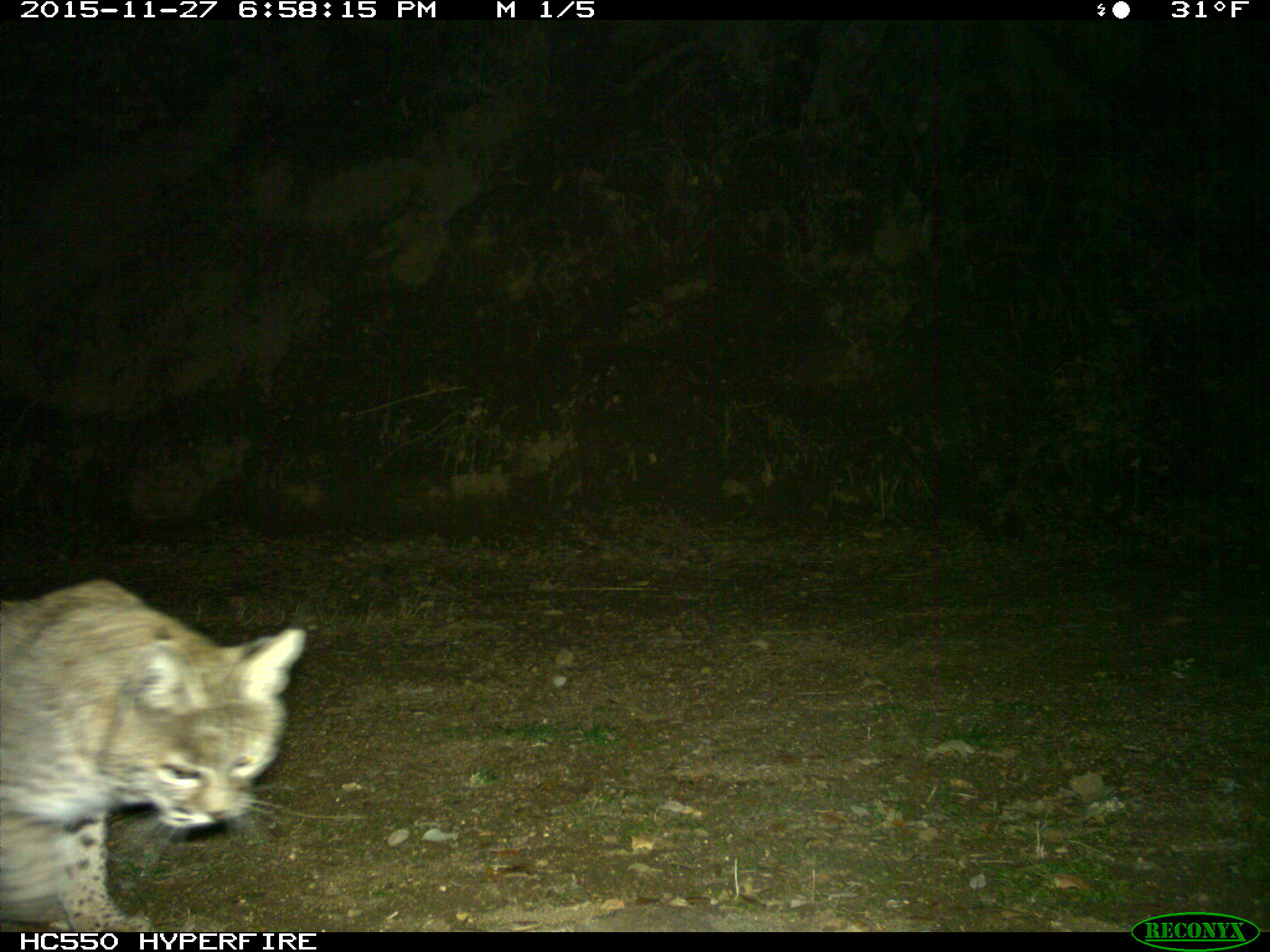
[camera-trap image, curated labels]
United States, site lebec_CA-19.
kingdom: Animalia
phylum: Chordata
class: Mammalia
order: Carnivora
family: Felidae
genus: Lynx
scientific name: Lynx rufus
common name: bobcat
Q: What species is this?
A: Lynx rufus (bobcat).